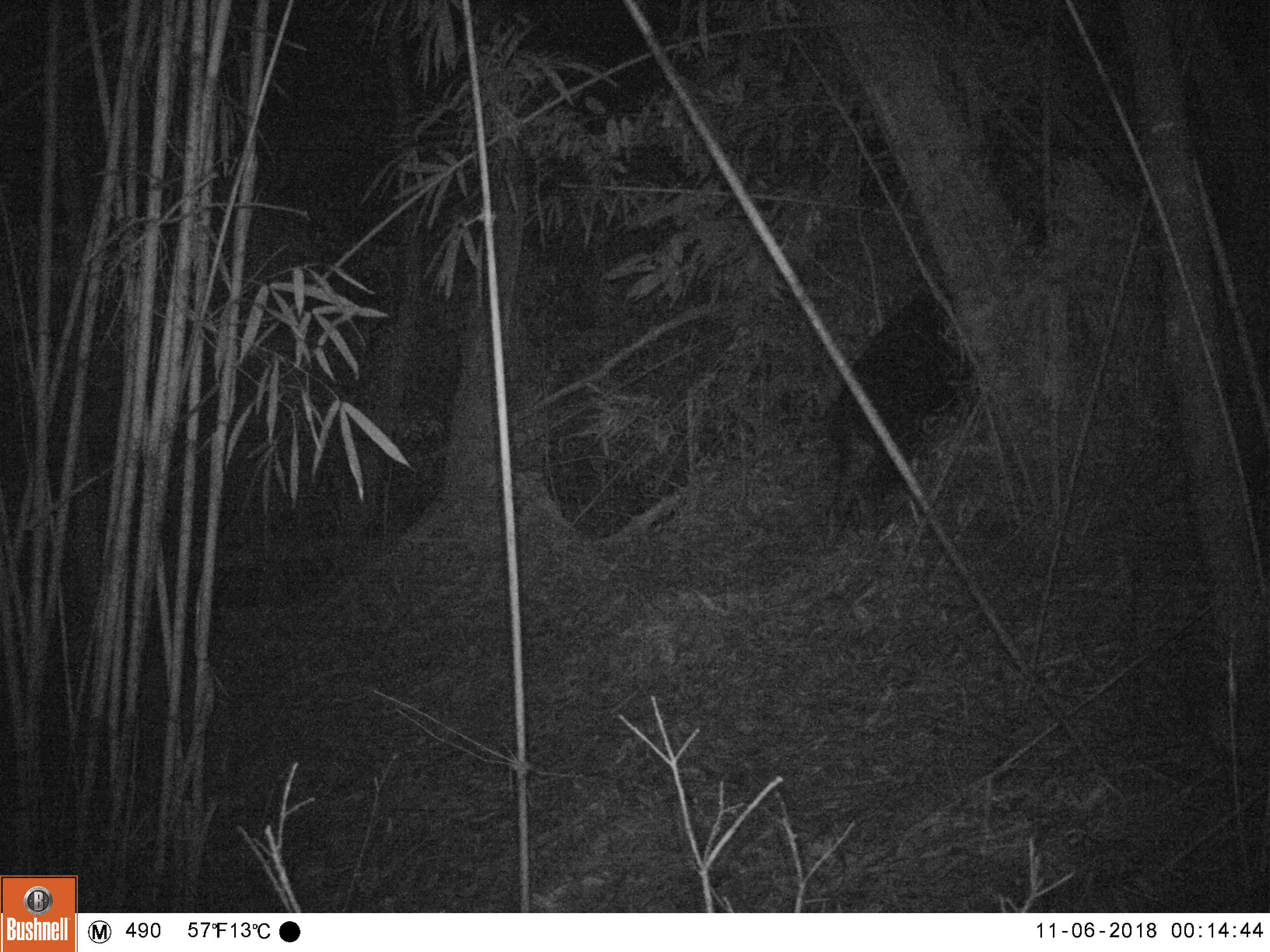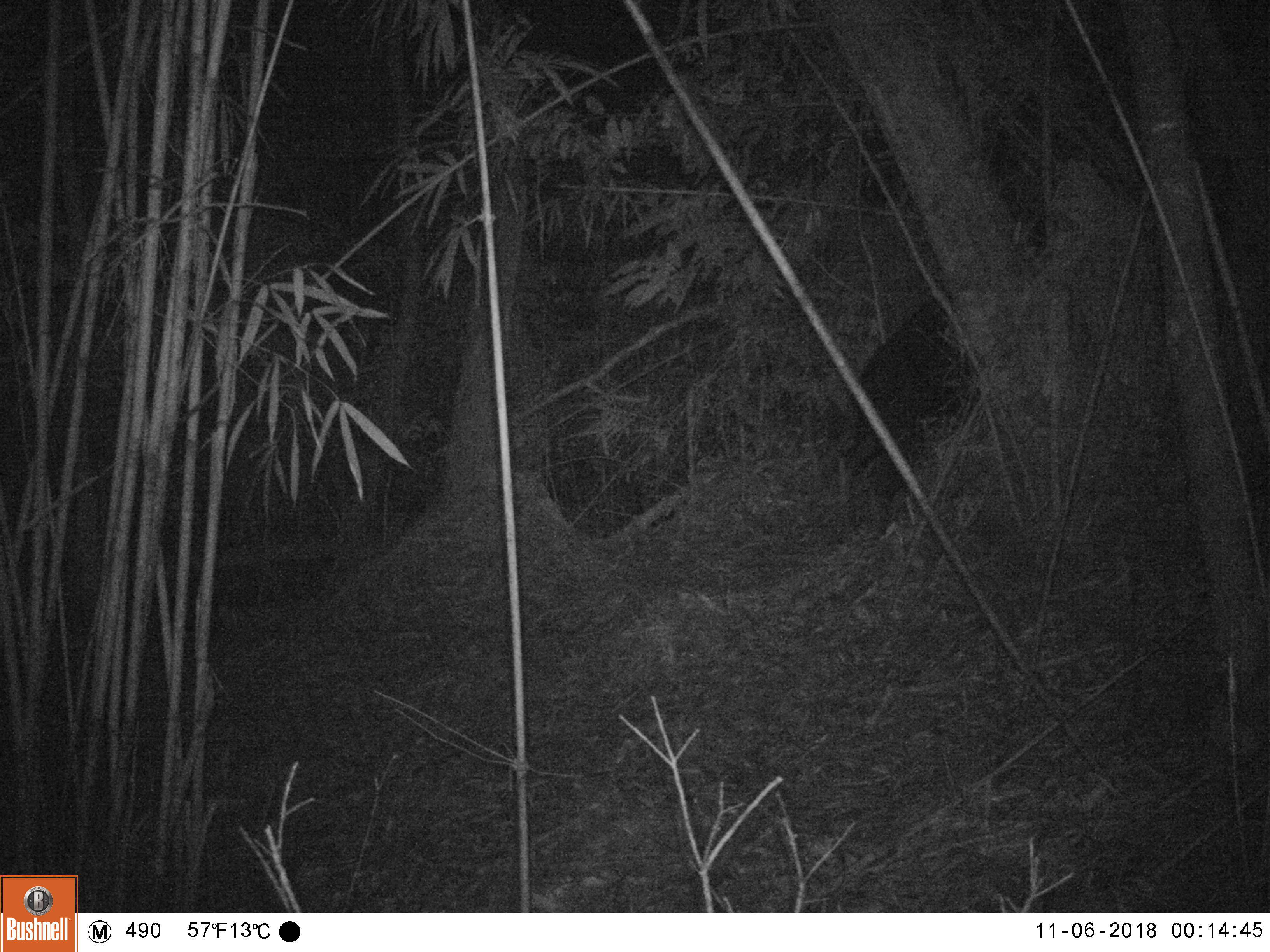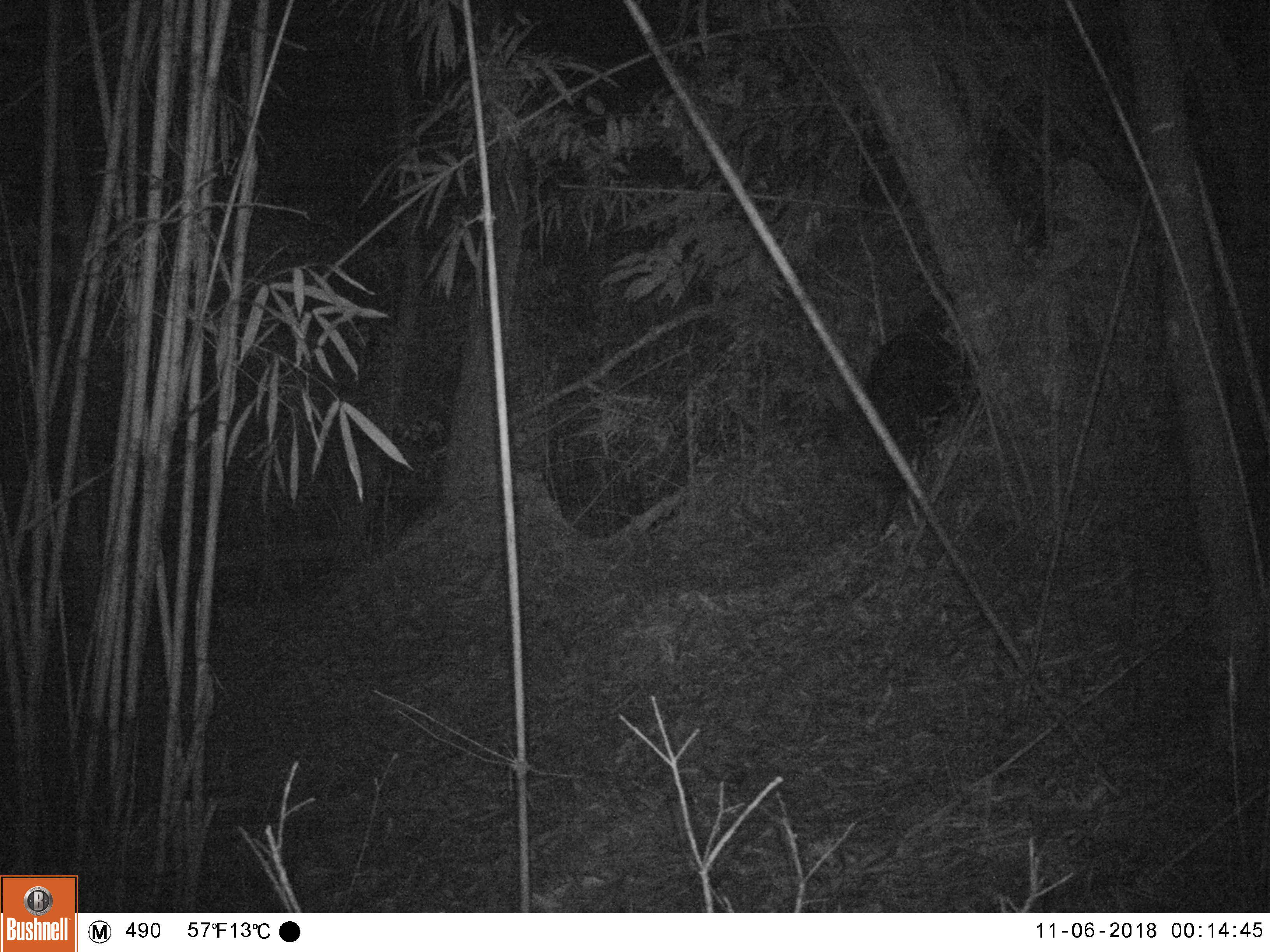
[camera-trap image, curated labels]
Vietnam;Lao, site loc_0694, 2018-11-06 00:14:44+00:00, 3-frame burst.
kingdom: Animalia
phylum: Chordata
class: Mammalia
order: Artiodactyla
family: Bovidae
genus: Capricornis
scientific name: Capricornis sumatraensis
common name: chinese serow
Chinese serow (Capricornis sumatraensis). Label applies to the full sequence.